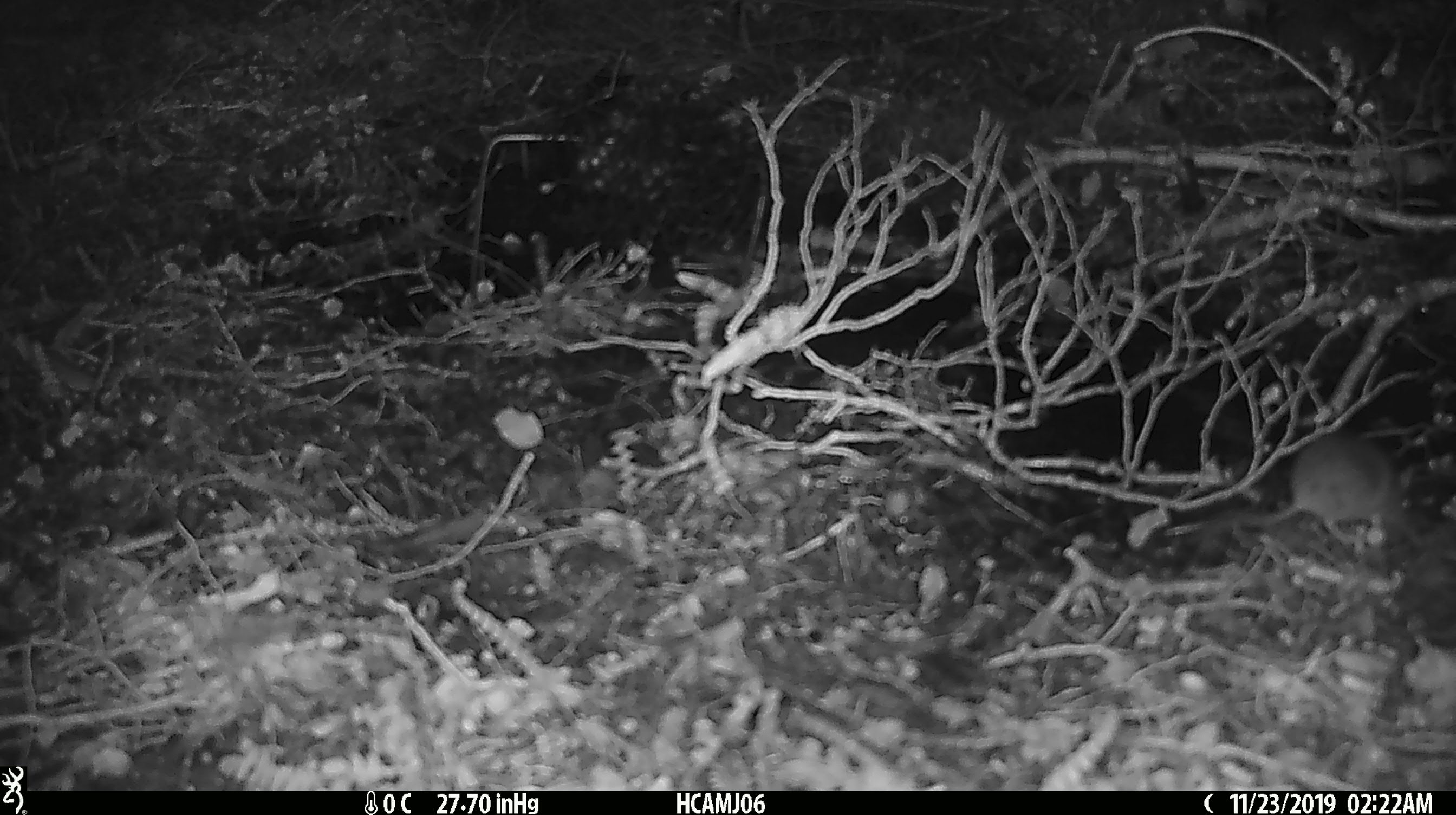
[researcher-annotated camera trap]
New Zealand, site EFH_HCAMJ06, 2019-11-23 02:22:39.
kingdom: Animalia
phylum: Chordata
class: Mammalia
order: Rodentia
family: Muridae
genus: Mus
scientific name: Mus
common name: mouse